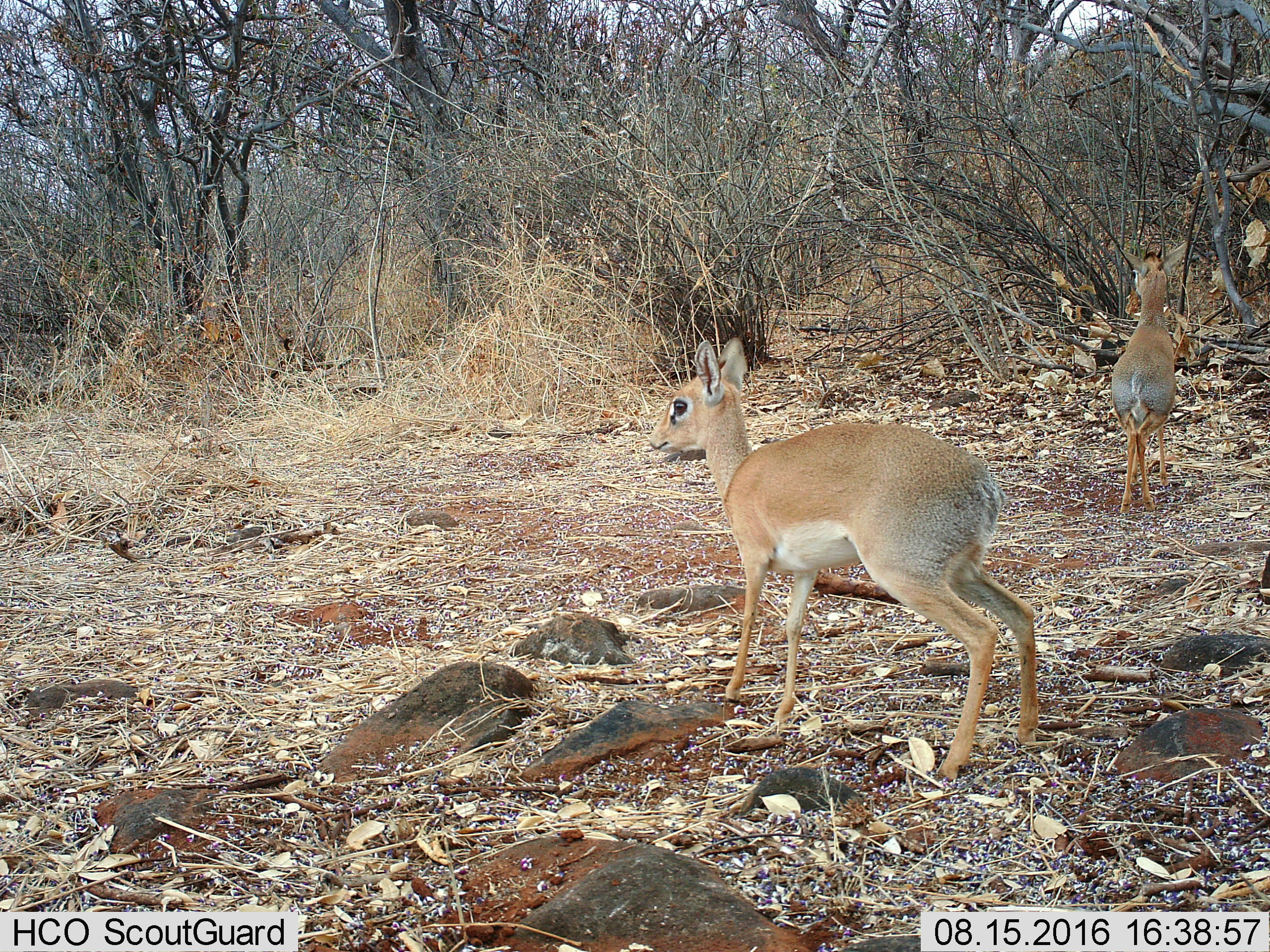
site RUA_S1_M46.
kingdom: Animalia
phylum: Chordata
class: Mammalia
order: Artiodactyla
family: Bovidae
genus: Madoqua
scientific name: Madoqua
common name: dik-dik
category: dikdik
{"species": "dikdik (dik-dik) (Madoqua)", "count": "2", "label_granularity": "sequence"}